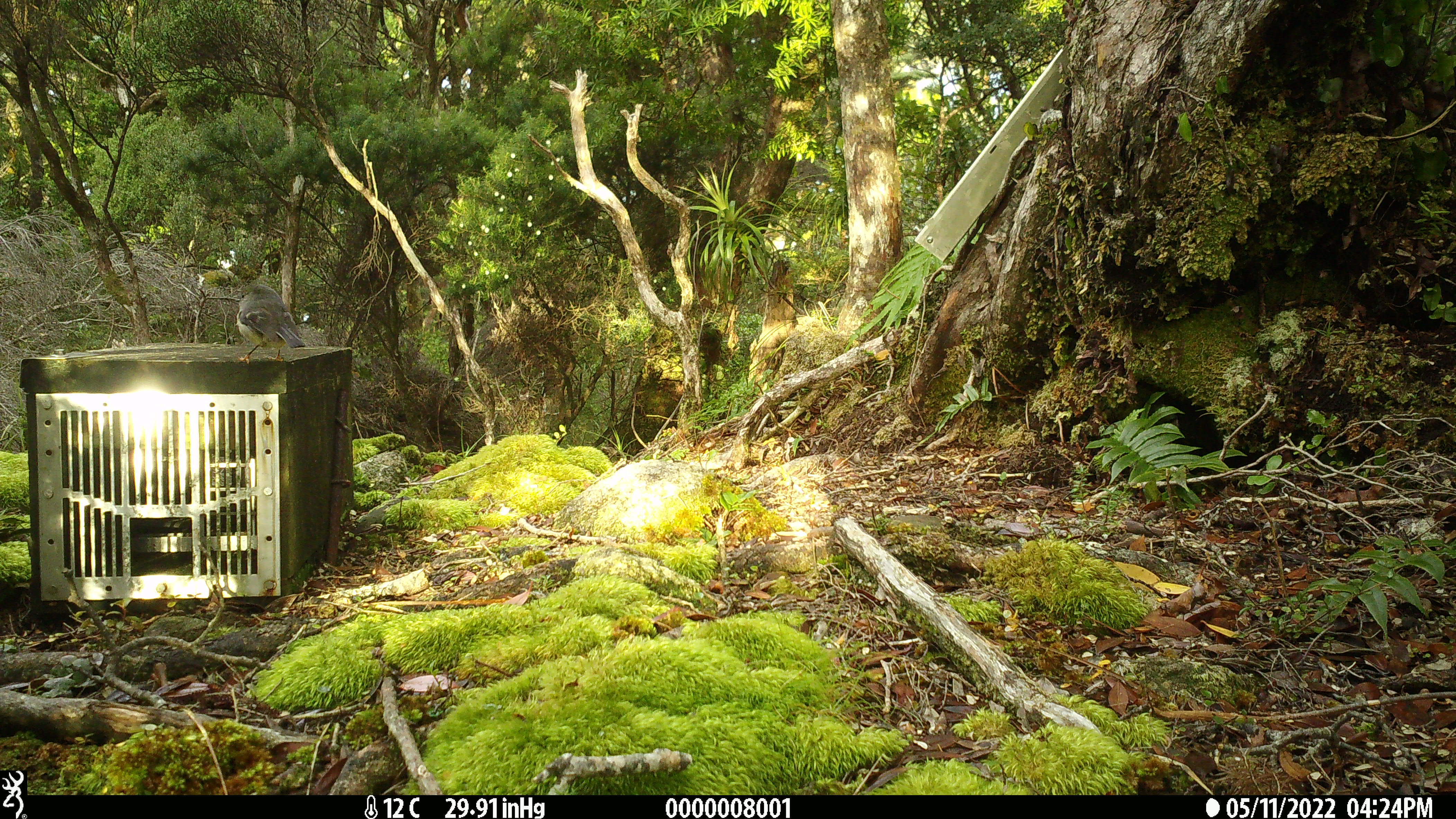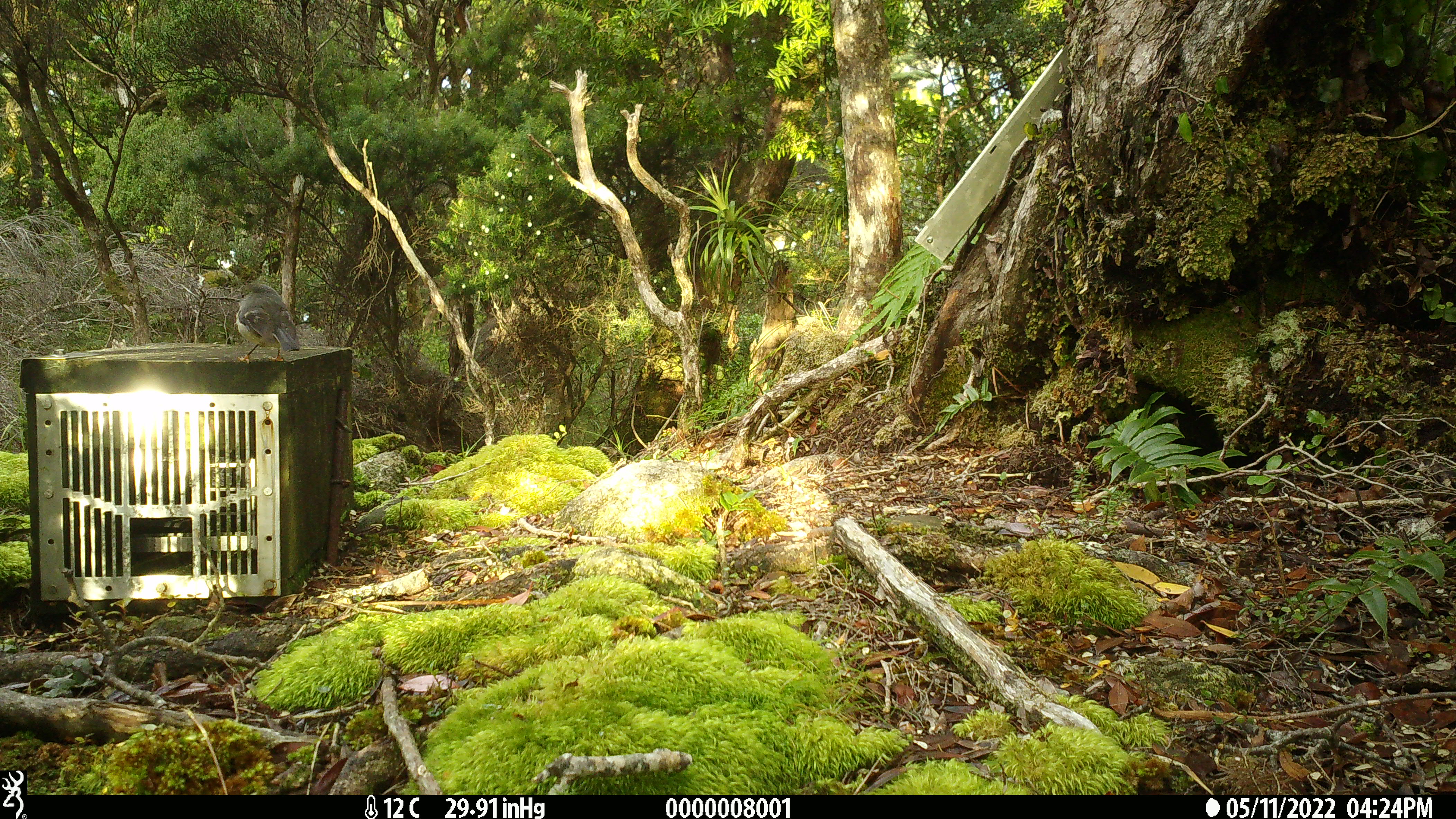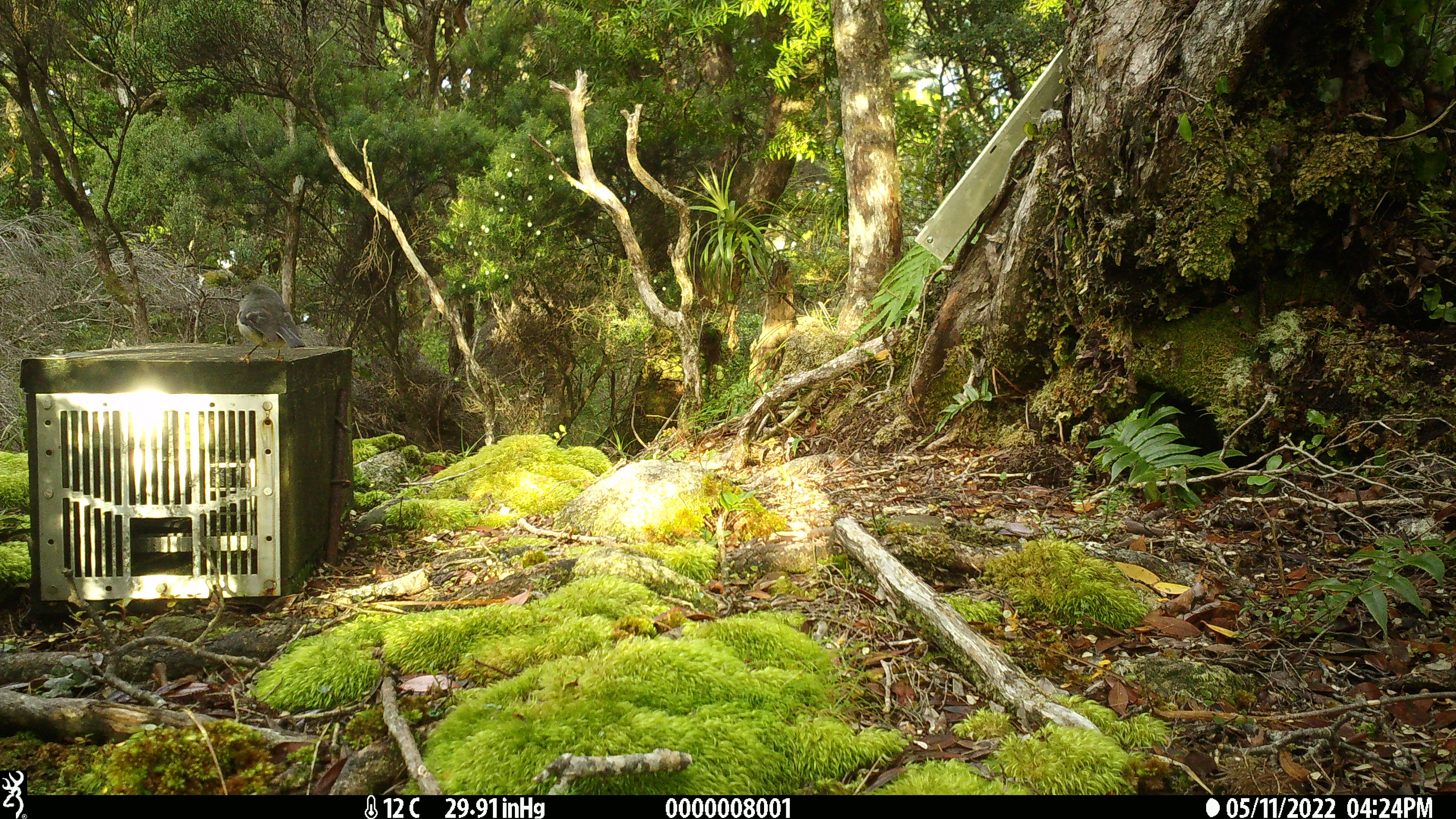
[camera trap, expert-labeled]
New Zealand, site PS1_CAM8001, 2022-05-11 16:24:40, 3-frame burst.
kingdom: Animalia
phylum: Chordata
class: Aves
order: Passeriformes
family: Petroicidae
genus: Petroica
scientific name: Petroica macrocephala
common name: tomtit